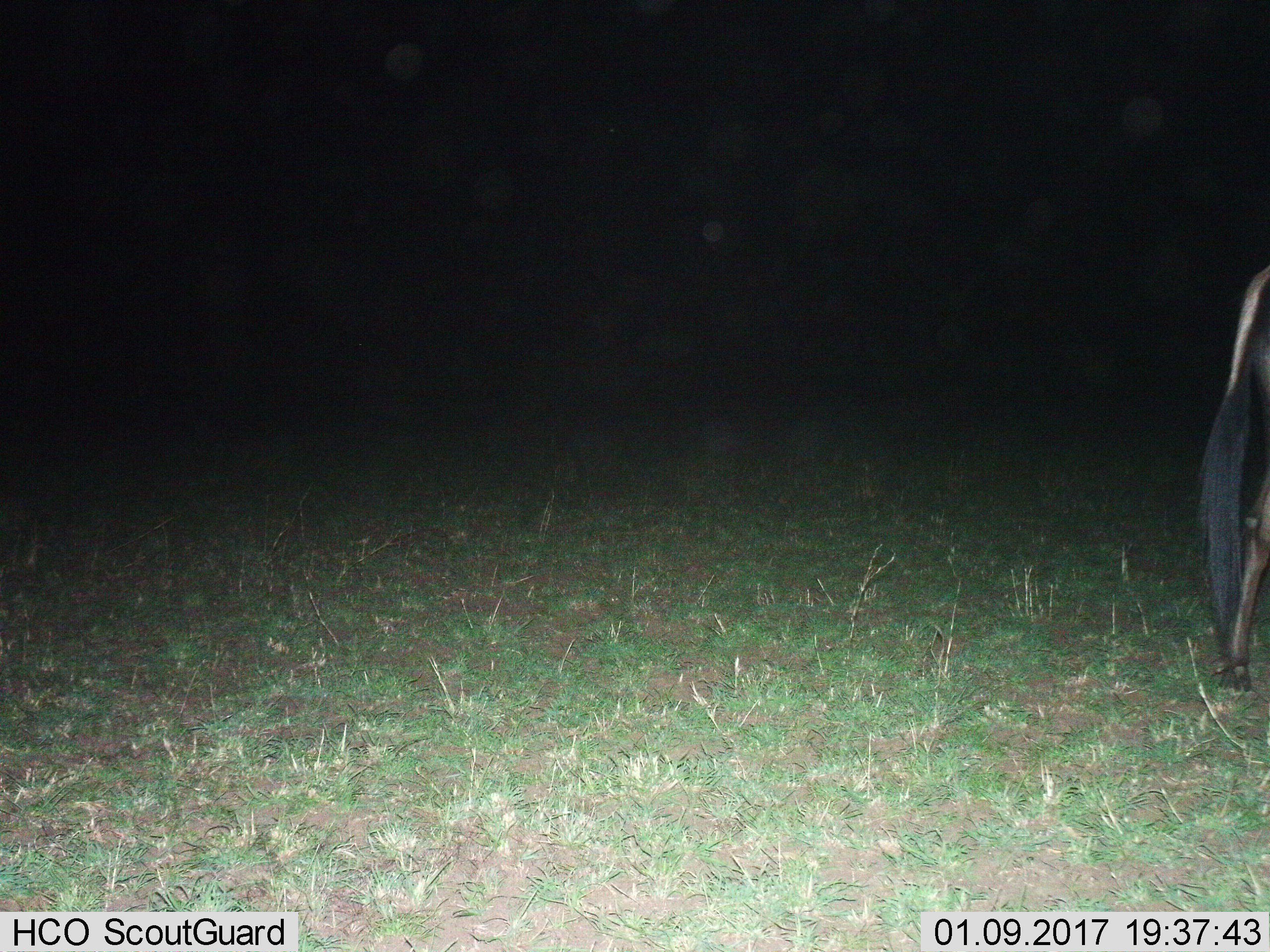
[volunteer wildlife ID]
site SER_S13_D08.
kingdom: Animalia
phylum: Chordata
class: Mammalia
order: Artiodactyla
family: Bovidae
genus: Connochaetes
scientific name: Connochaetes taurinus taurinus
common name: blue wildebeest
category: wildebeestblue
Wildebeestblue (blue wildebeest) (Connochaetes taurinus taurinus), count 1. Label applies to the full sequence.